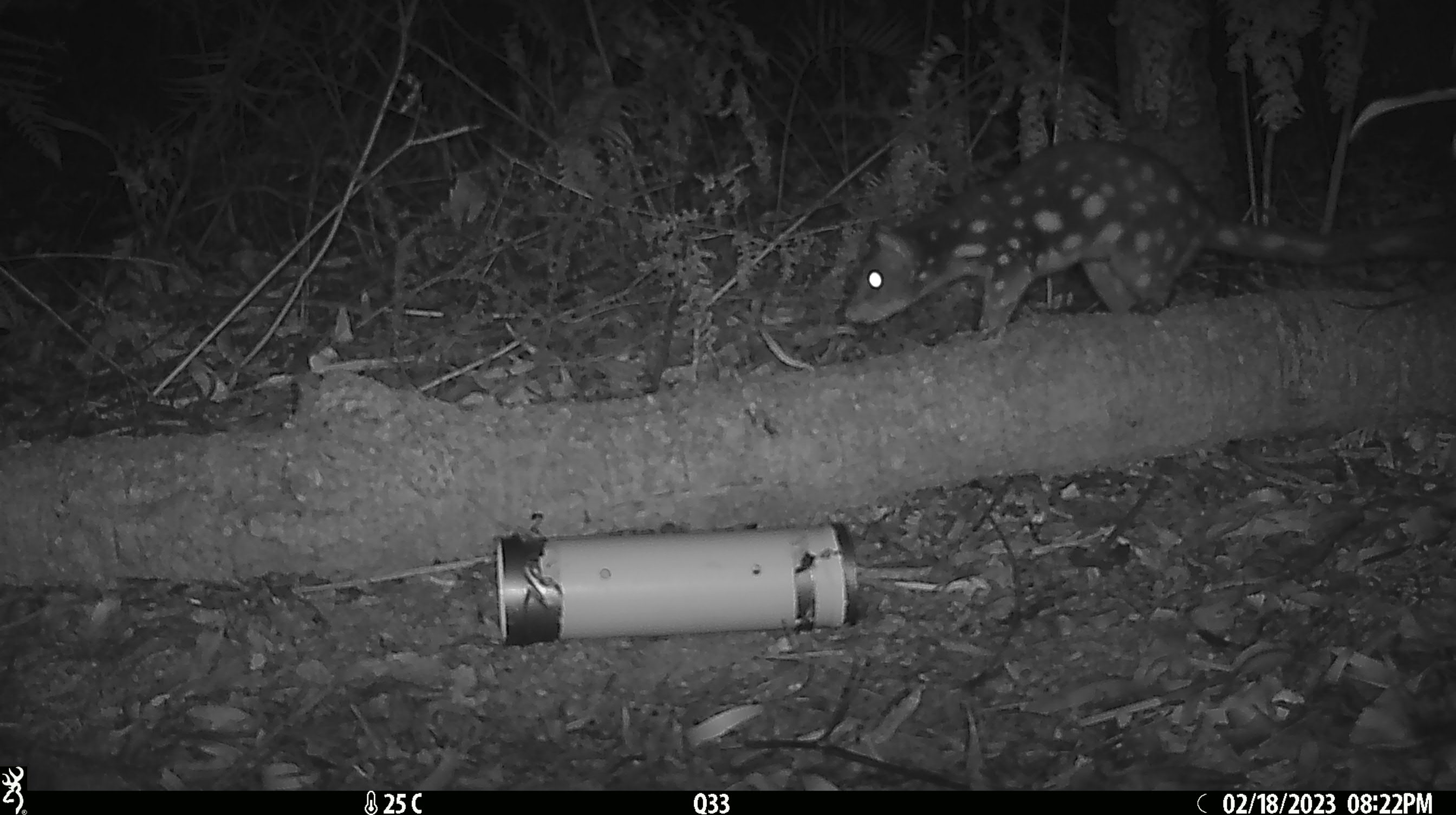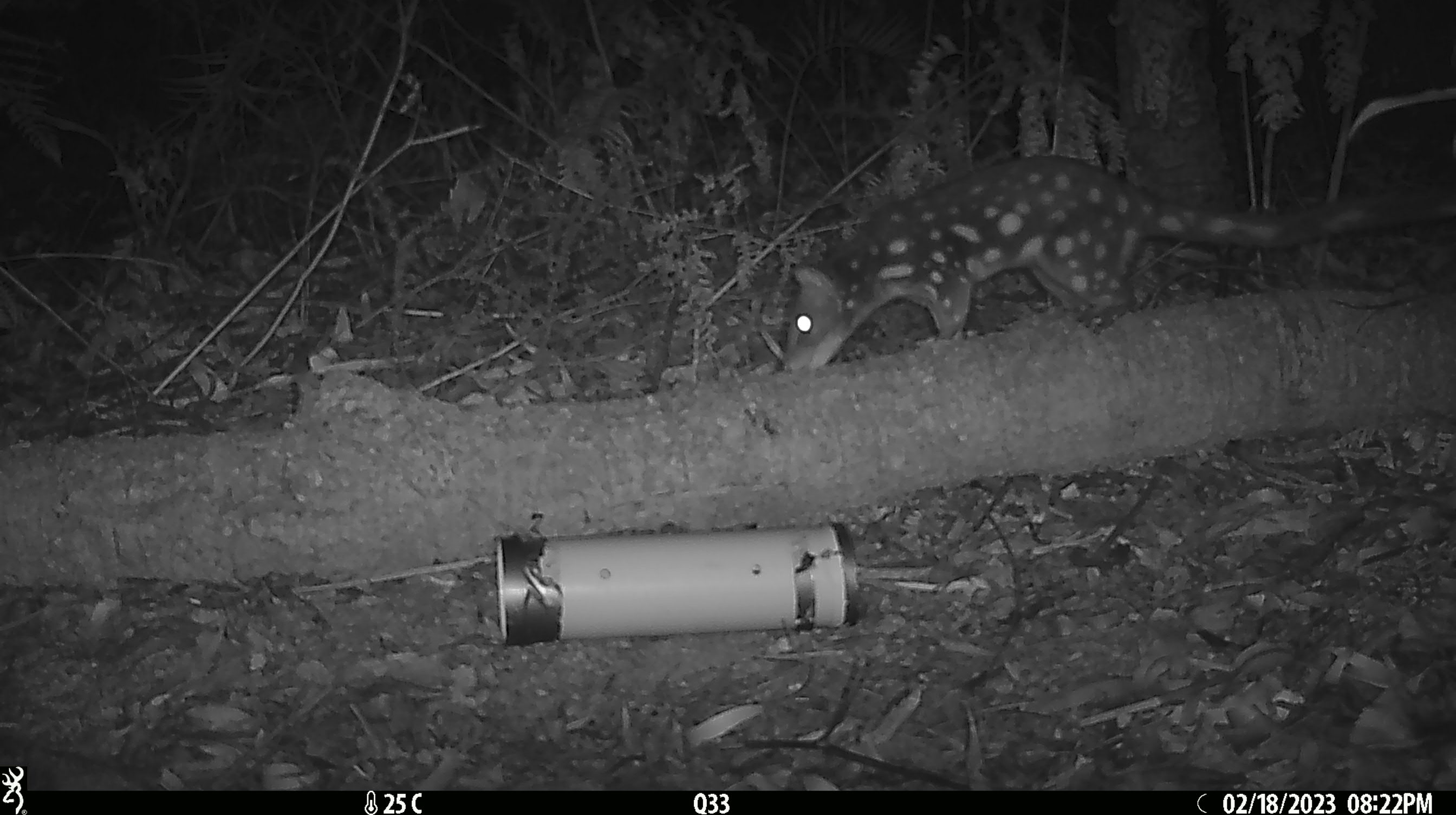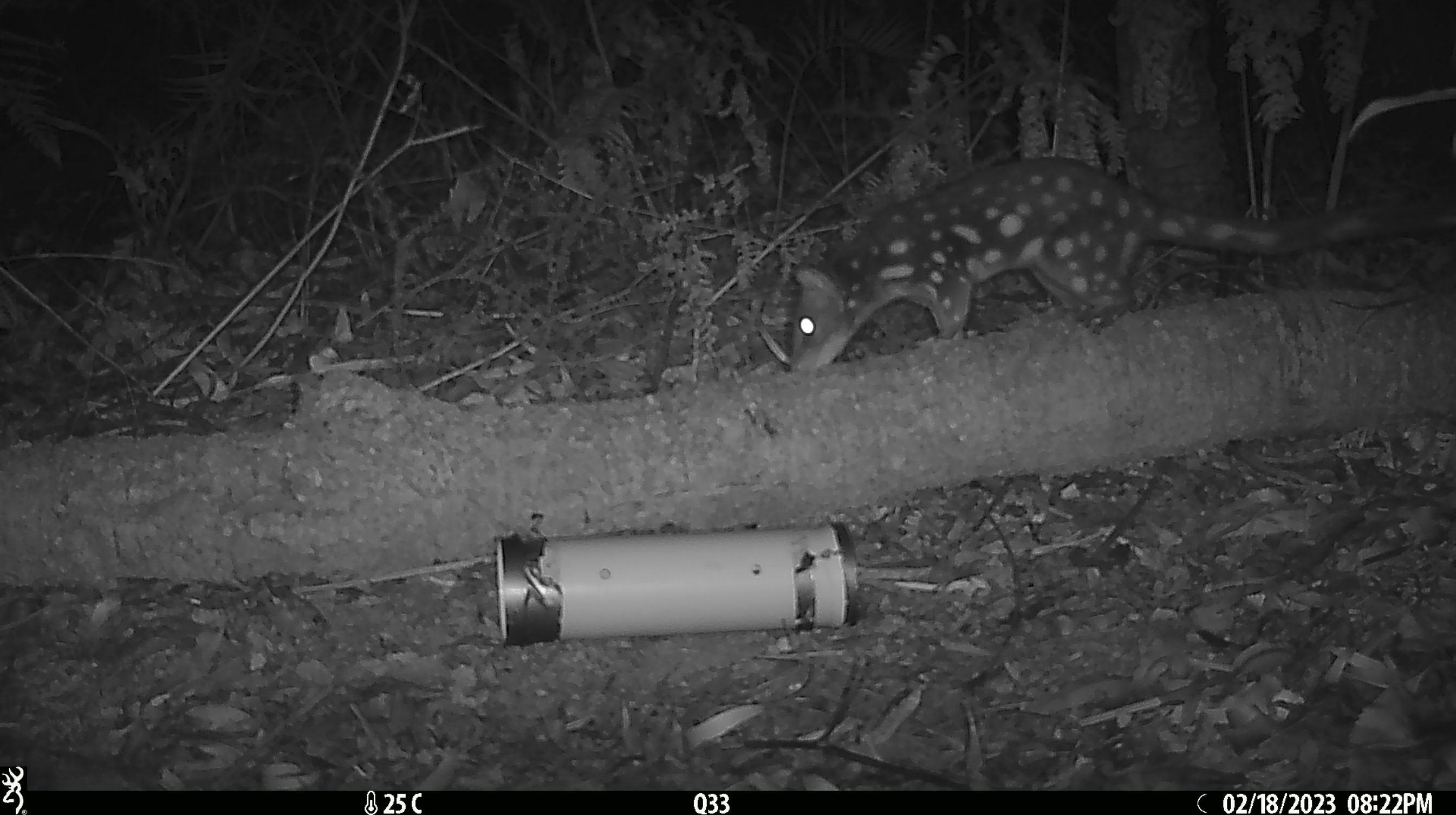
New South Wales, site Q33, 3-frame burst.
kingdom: Animalia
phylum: Chordata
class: Mammalia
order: Dasyuromorphia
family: Dasyuridae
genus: Dasyurus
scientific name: Dasyurus maculatus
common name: spotted-tailed quoll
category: quoll